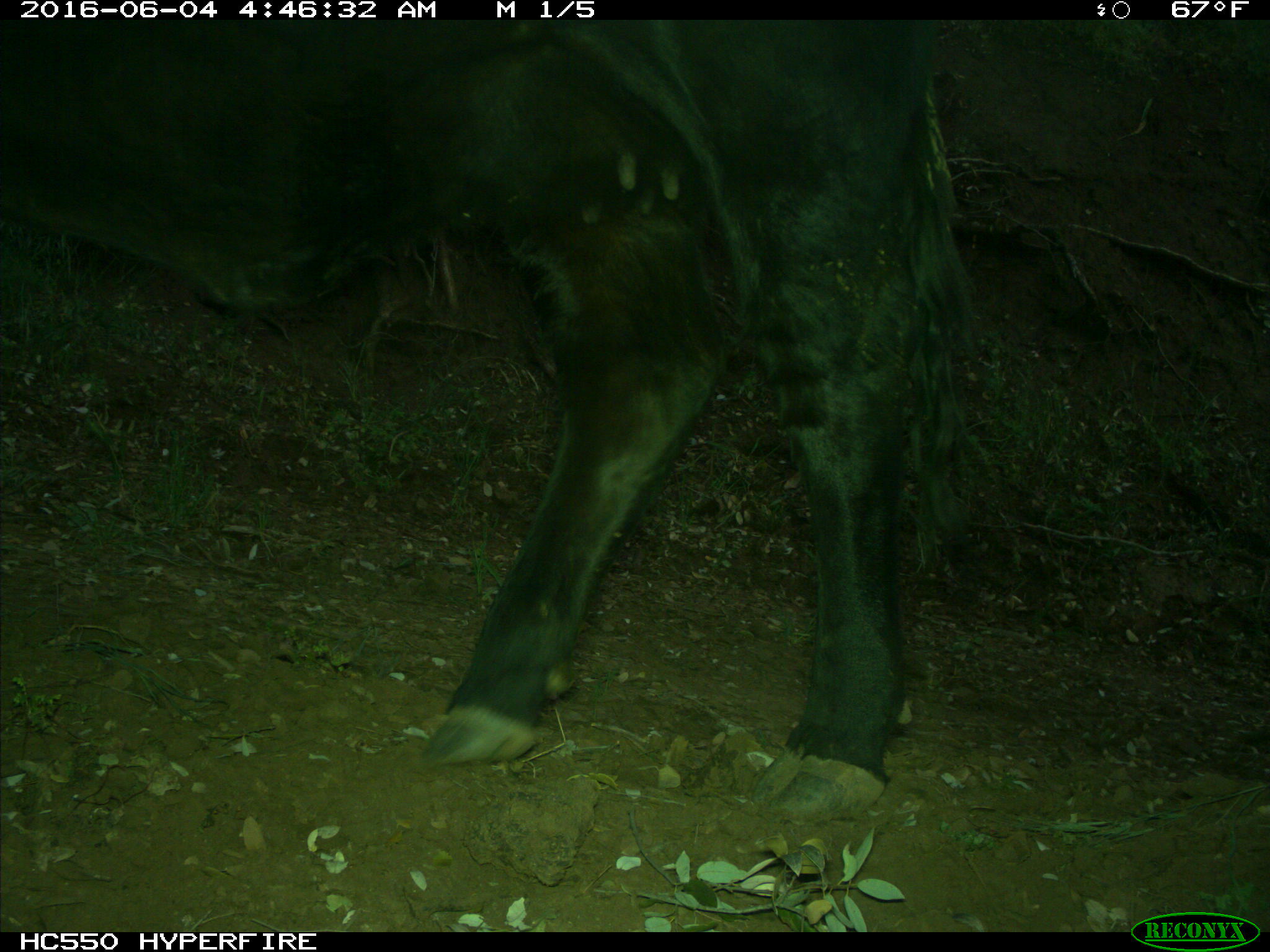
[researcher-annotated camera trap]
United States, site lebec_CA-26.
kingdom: Animalia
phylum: Chordata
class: Mammalia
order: Artiodactyla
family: Bovidae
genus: Bos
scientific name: Bos taurus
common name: domestic cow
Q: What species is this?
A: Bos taurus (domestic cow).